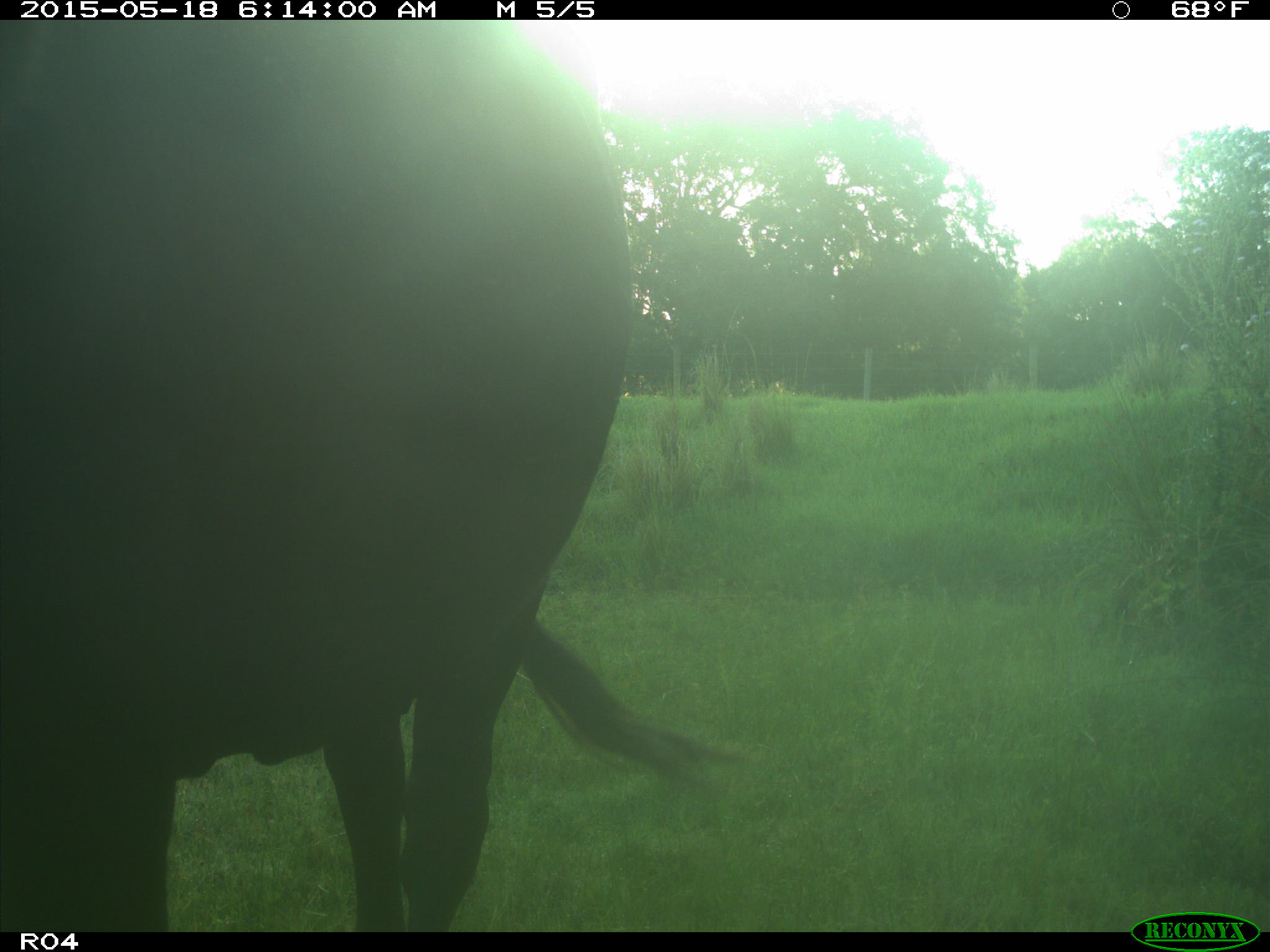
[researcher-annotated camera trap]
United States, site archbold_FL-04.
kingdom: Animalia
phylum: Chordata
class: Mammalia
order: Artiodactyla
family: Bovidae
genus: Bos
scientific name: Bos taurus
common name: domestic cow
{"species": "Bos taurus (domestic cow)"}